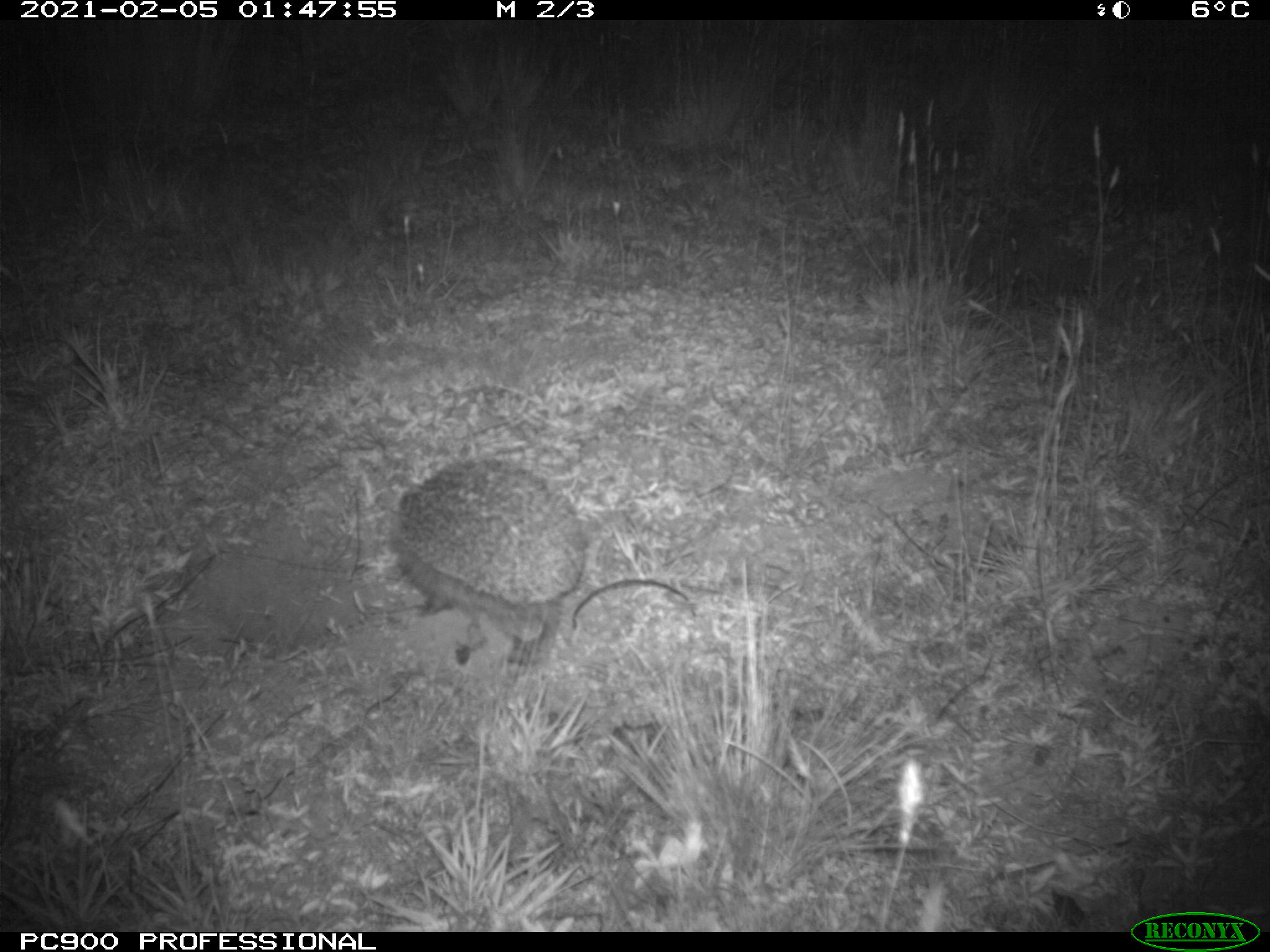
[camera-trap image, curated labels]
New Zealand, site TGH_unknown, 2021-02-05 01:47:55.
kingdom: Animalia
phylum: Chordata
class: Mammalia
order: Eulipotyphla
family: Erinaceidae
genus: Erinaceus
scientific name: Erinaceus europaeus europaeus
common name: european hedgehog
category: hedgehog